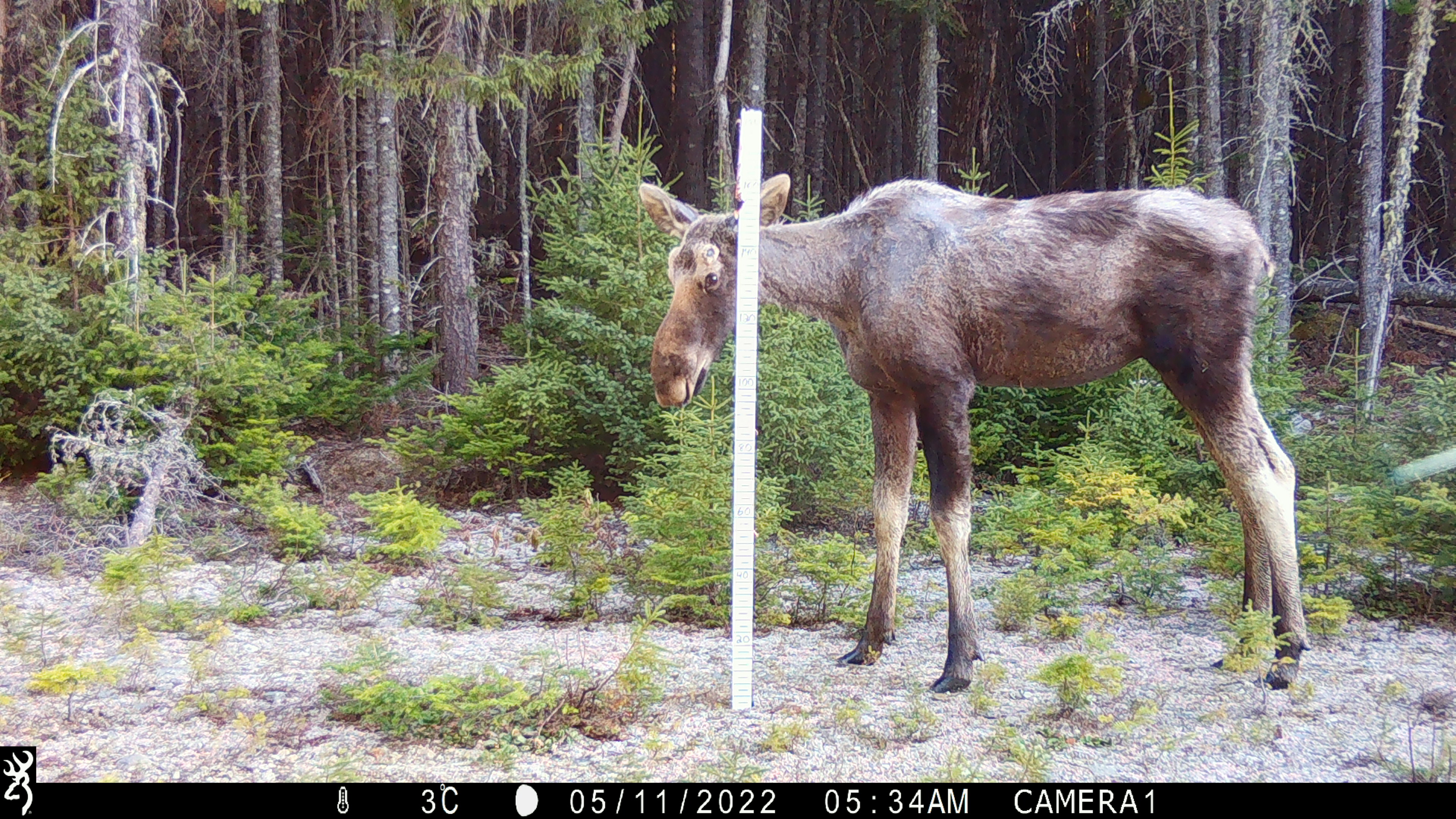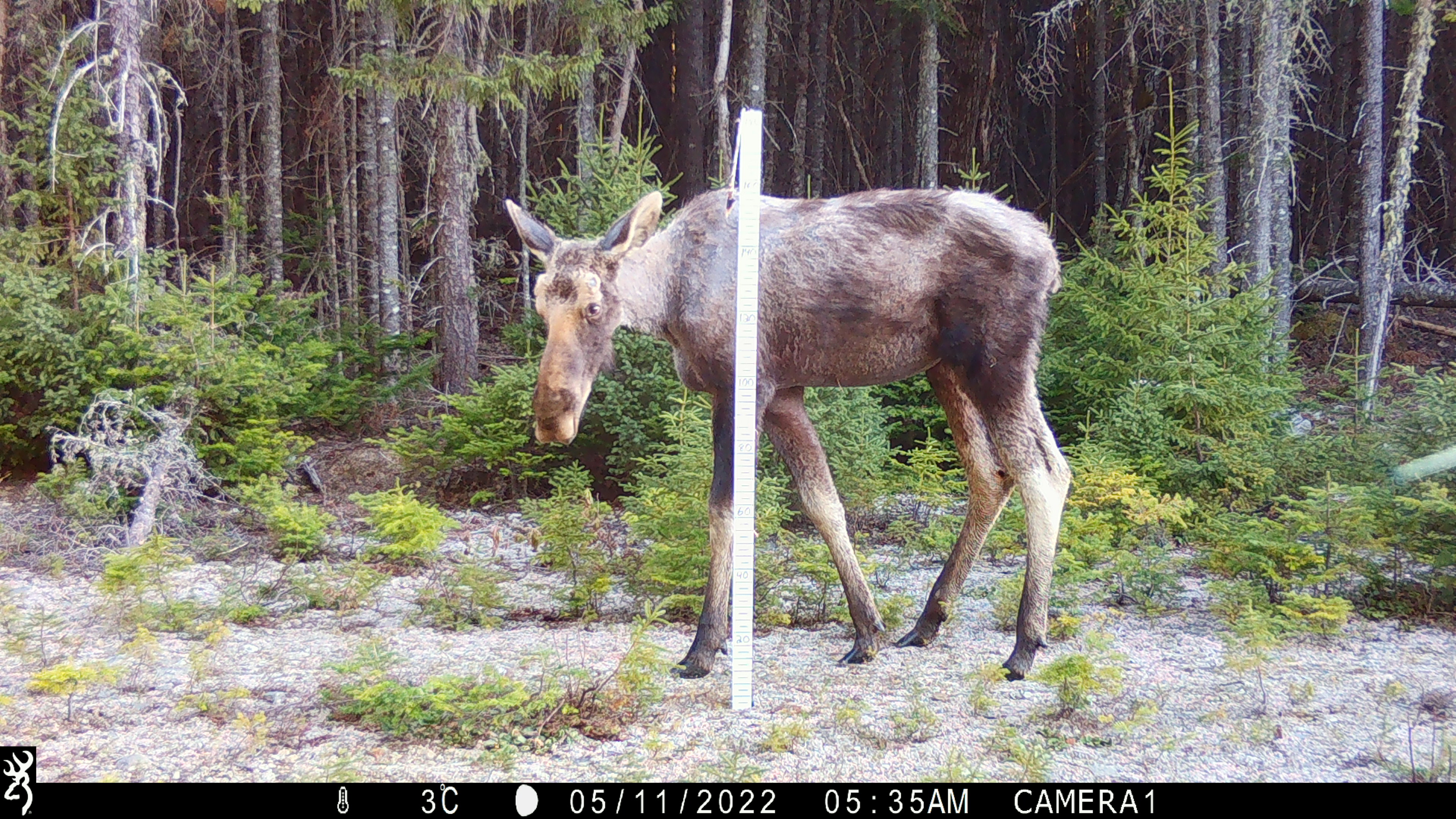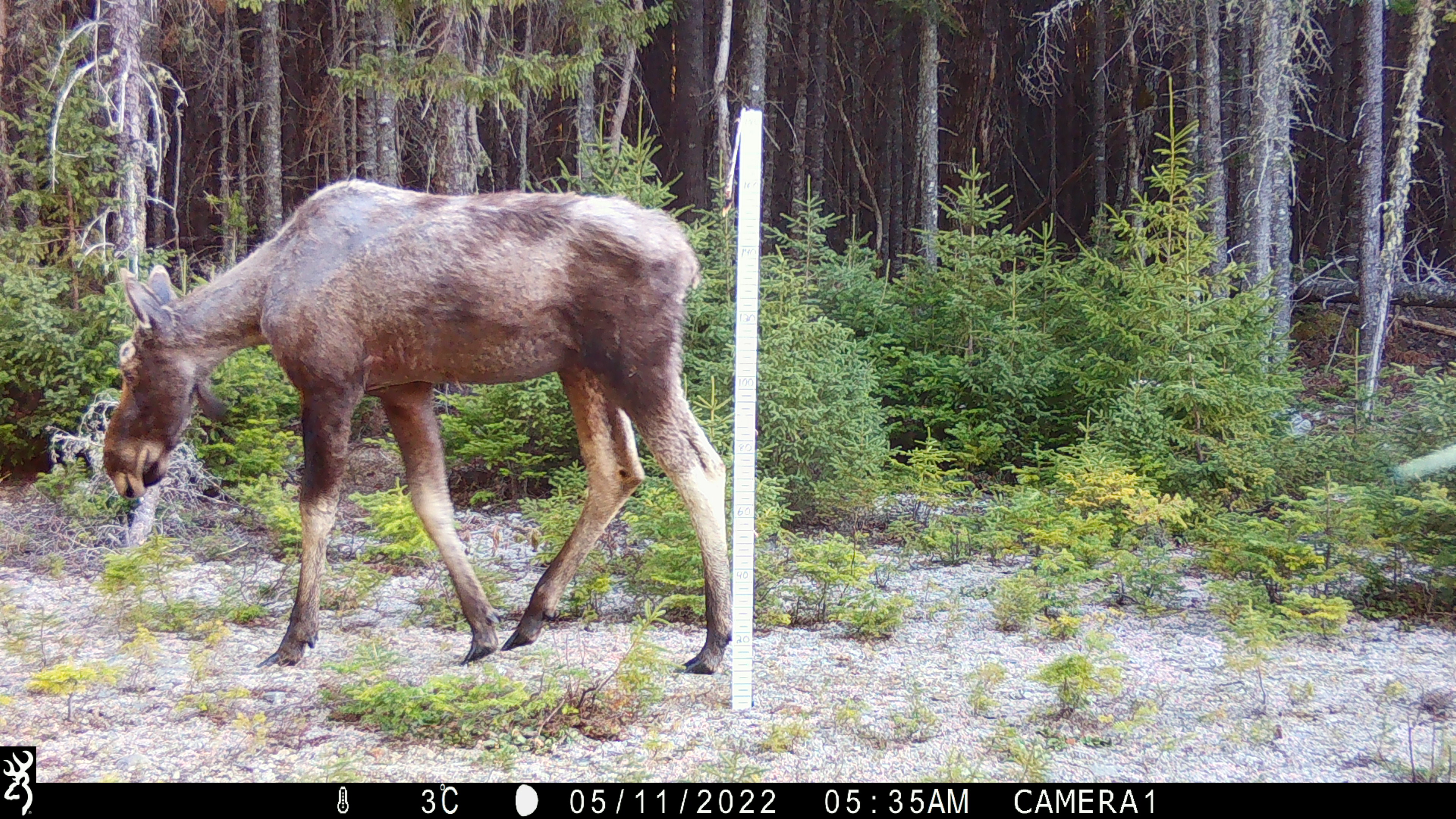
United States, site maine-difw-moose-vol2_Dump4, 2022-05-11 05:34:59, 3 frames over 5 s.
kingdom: Animalia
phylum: Chordata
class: Mammalia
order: Artiodactyla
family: Cervidae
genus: Alces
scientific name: Alces alces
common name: moose